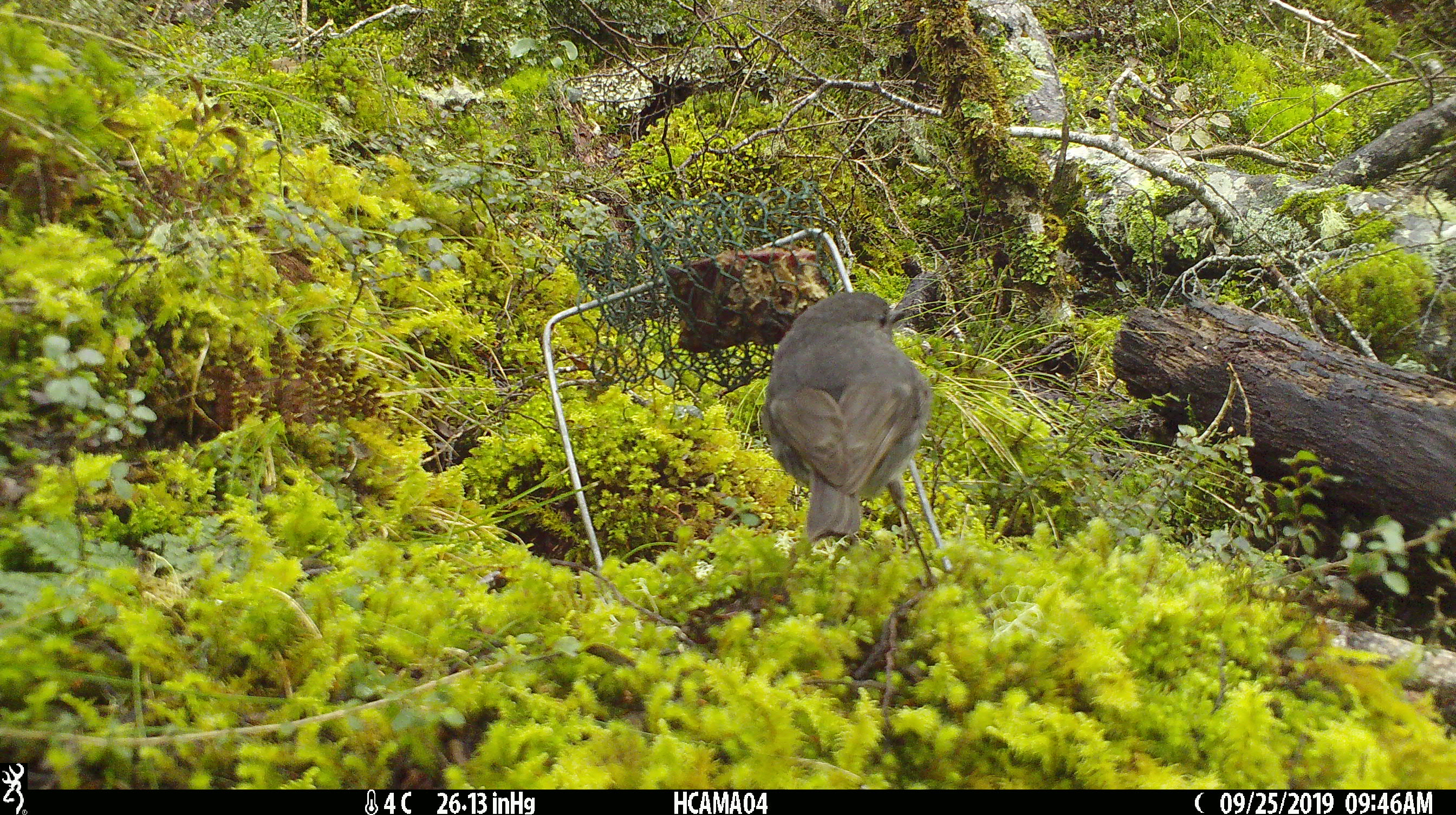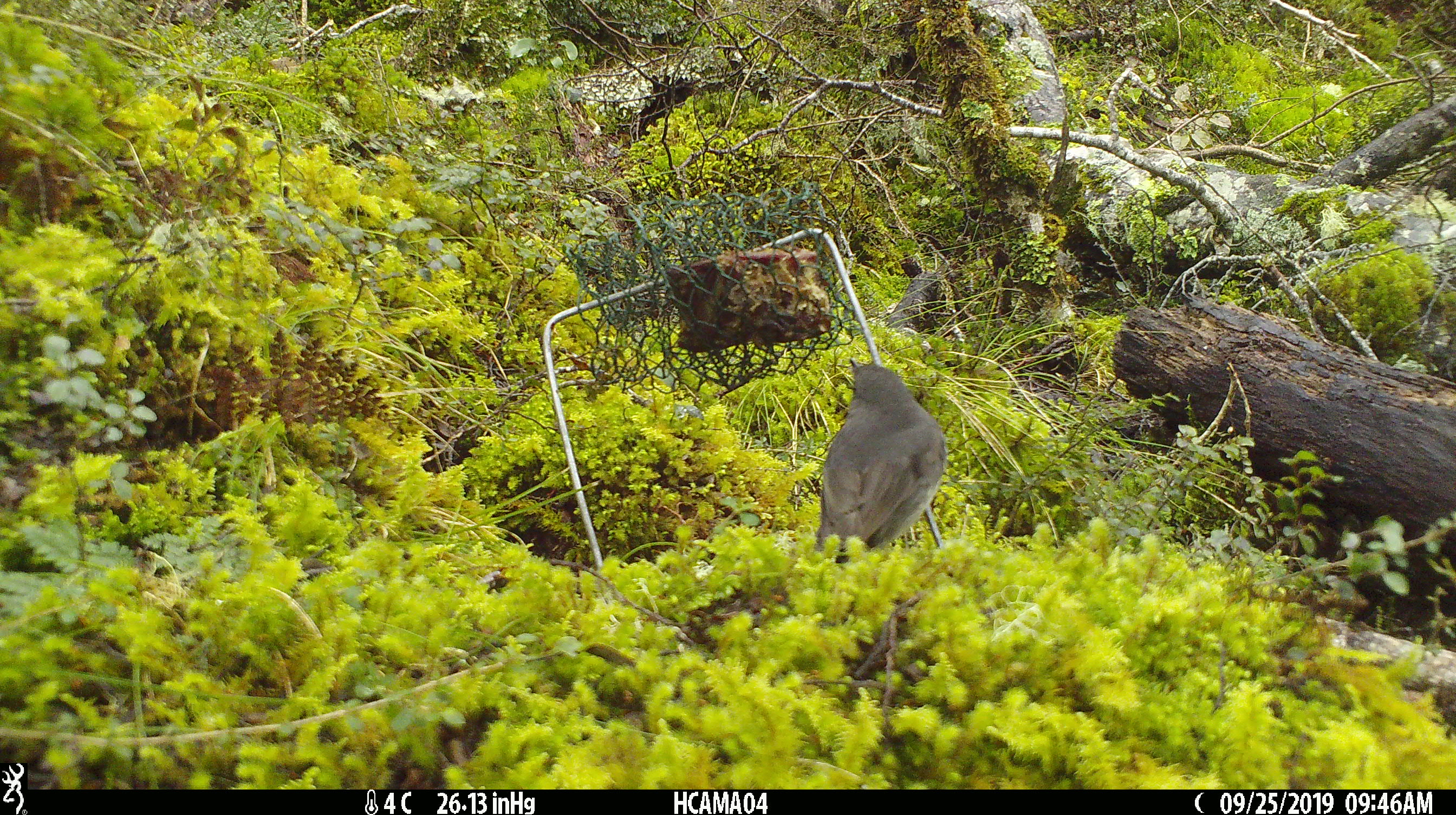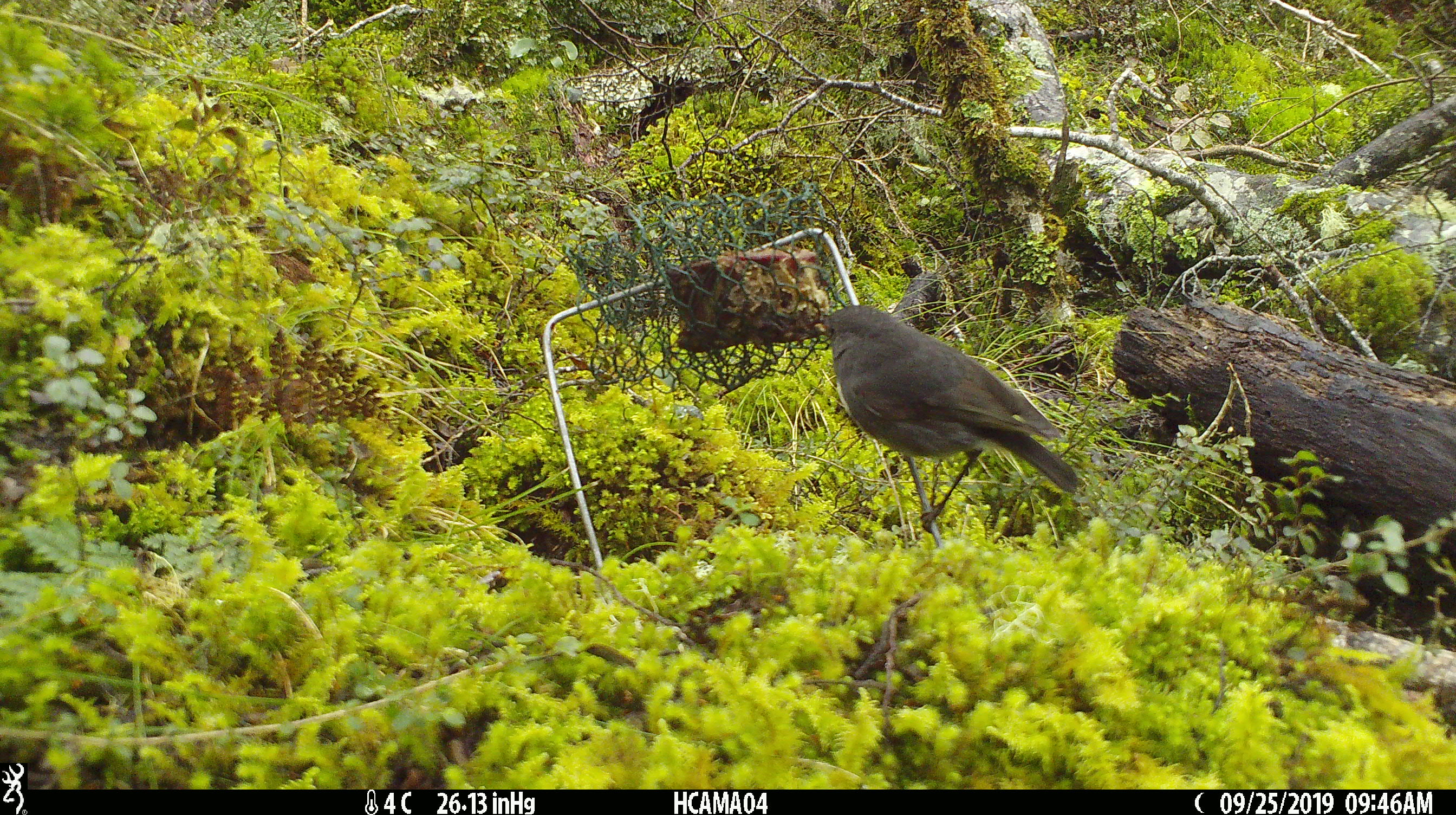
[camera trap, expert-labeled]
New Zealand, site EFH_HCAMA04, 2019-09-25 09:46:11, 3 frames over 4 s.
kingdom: Animalia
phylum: Chordata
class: Aves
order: Passeriformes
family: Petroicidae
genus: Petroica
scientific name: Petroica australis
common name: new zealand robin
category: robin